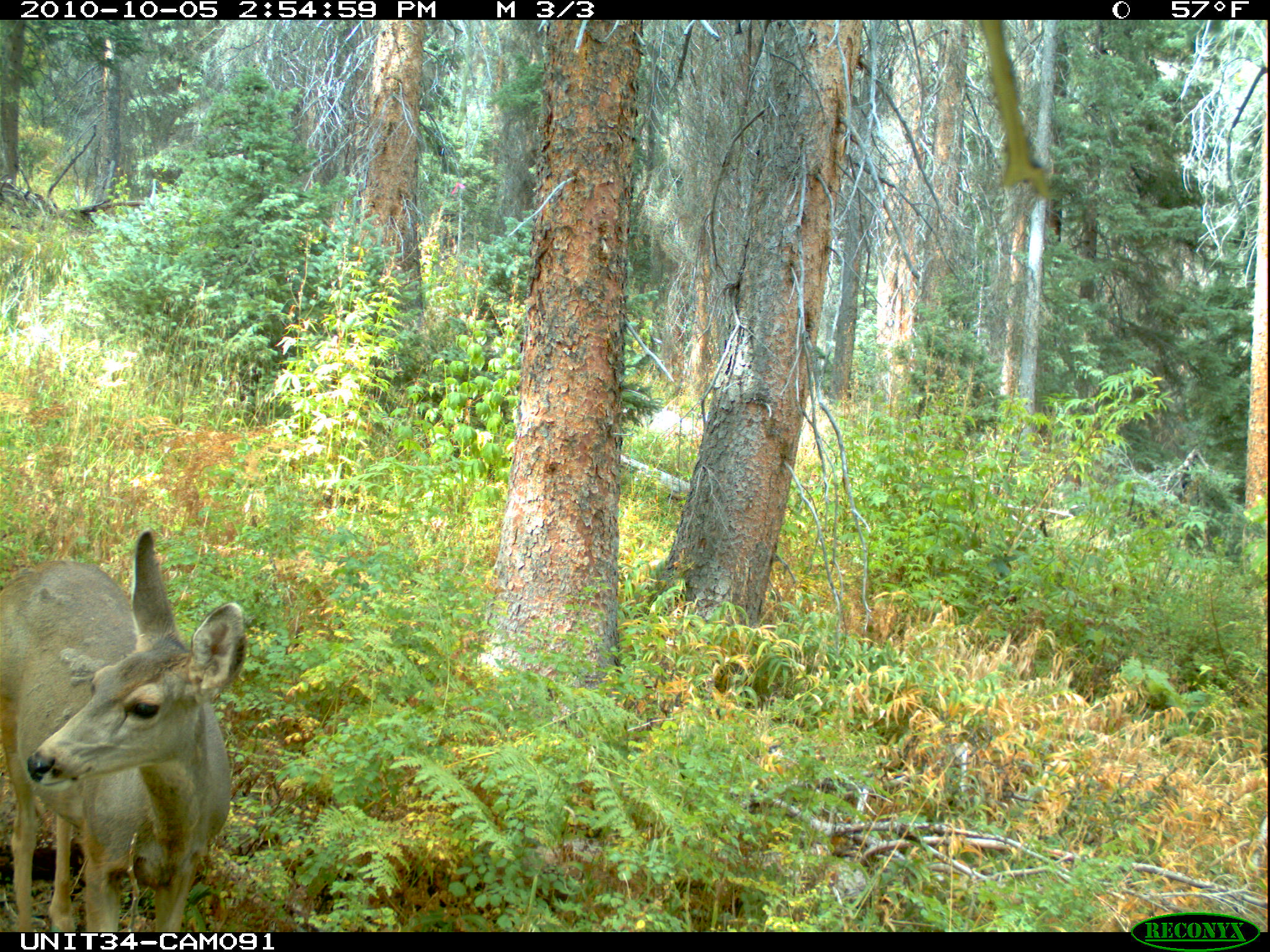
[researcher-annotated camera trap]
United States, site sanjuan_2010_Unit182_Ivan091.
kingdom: Animalia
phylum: Chordata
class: Mammalia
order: Artiodactyla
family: Cervidae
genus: Odocoileus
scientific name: Odocoileus hemionus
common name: mule deer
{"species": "Odocoileus hemionus (mule deer)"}